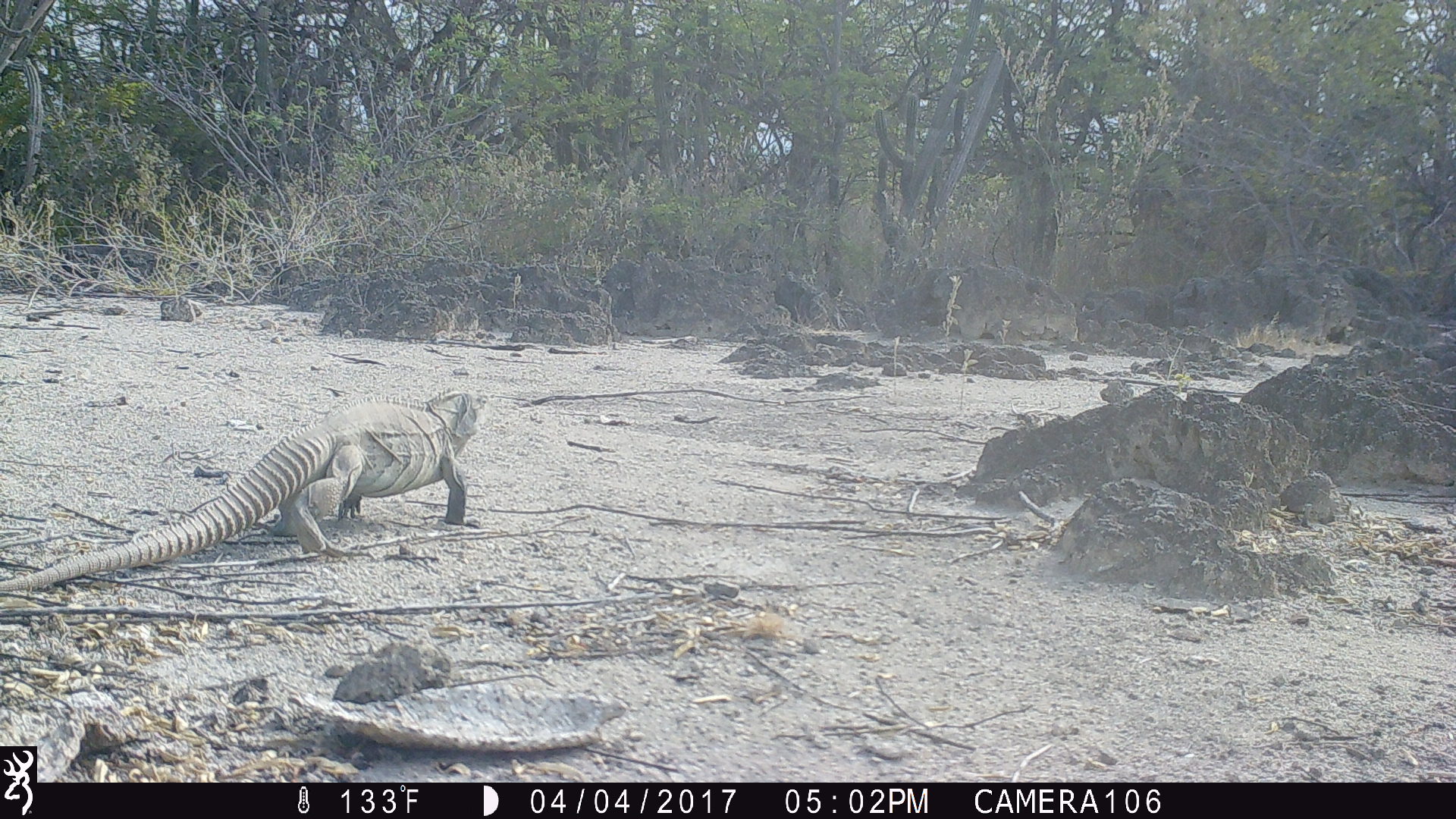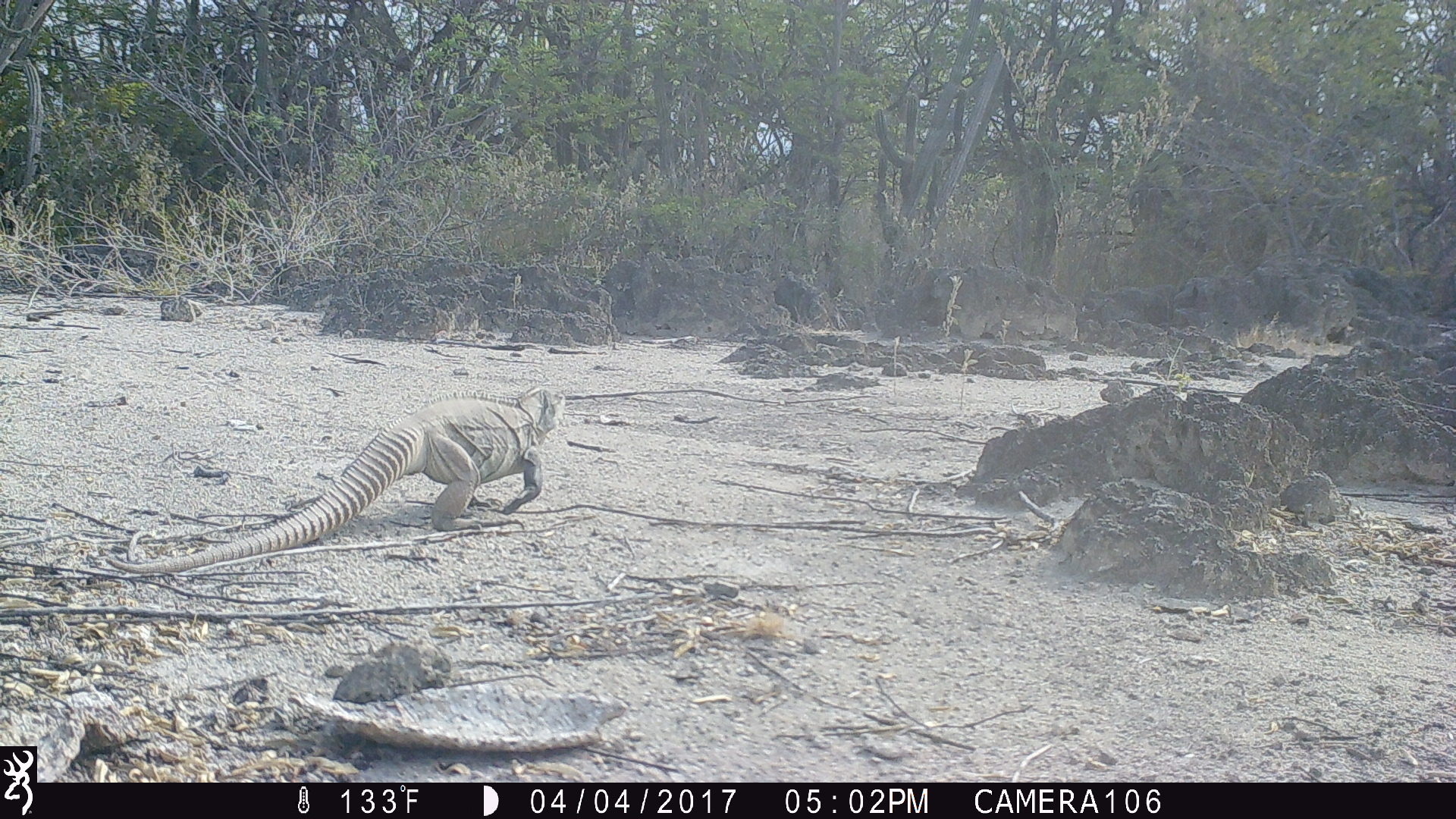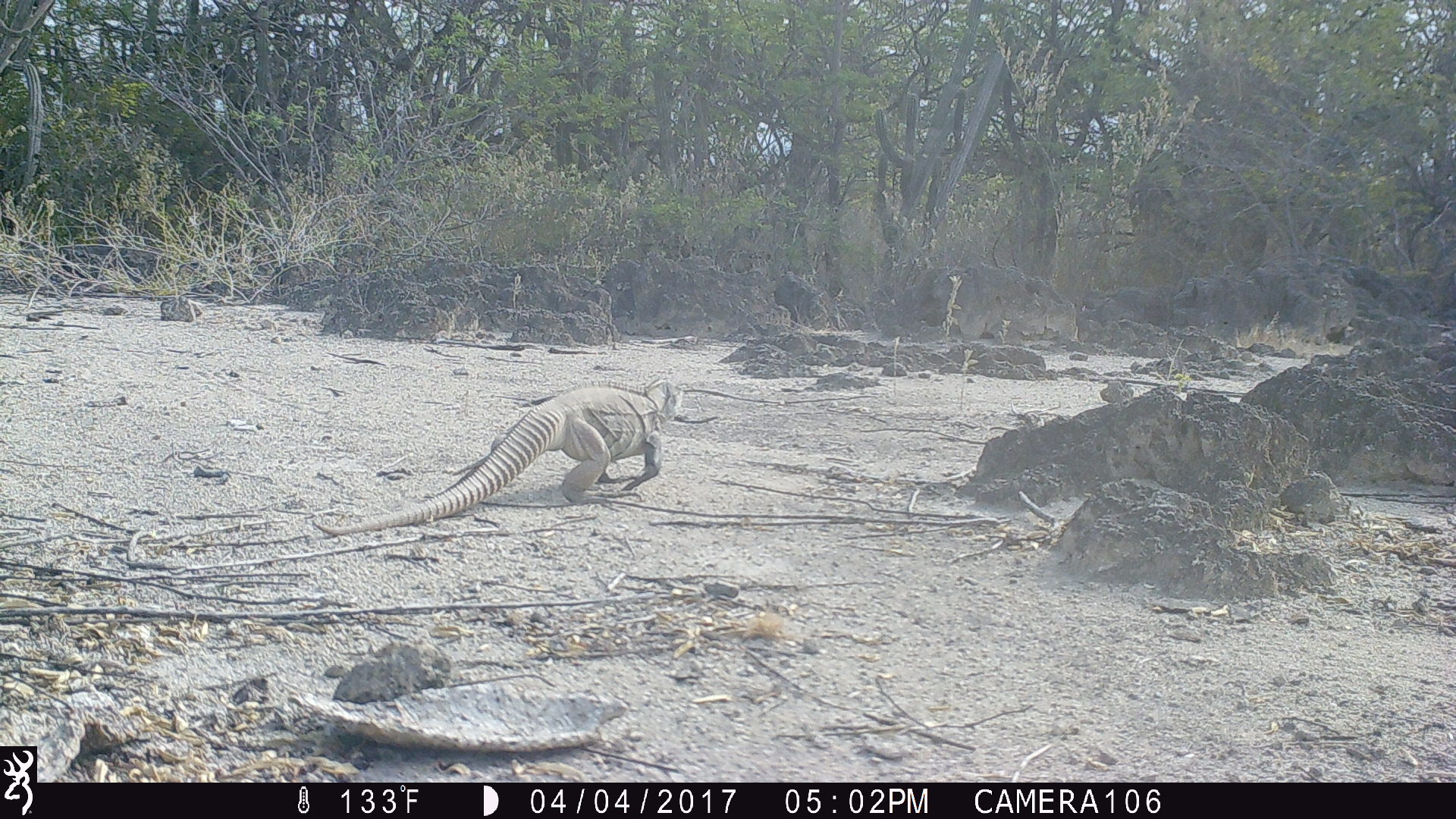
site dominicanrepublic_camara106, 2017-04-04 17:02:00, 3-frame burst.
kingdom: Animalia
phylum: Chordata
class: Reptilia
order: Squamata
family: Iguanidae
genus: Iguana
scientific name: Iguana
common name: typical iguanas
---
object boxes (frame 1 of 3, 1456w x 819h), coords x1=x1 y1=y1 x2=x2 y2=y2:
iguana: x1=0 y1=388 x2=484 y2=598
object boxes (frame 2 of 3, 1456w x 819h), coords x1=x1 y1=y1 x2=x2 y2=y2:
iguana: x1=90 y1=384 x2=560 y2=564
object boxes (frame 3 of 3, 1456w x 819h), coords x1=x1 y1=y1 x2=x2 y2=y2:
iguana: x1=306 y1=378 x2=678 y2=535